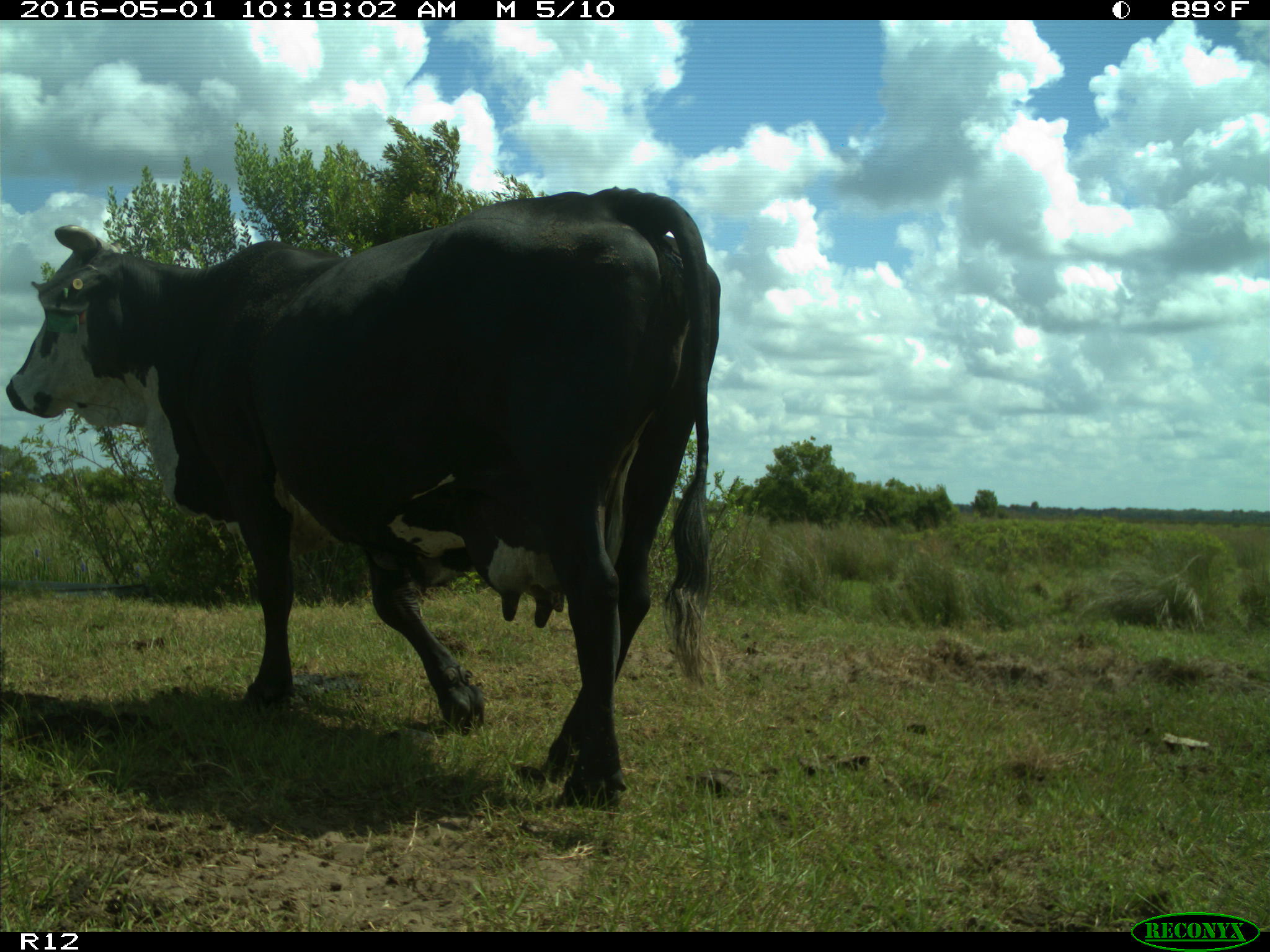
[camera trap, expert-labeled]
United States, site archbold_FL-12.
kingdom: Animalia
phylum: Chordata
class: Mammalia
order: Artiodactyla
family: Bovidae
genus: Bos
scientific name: Bos taurus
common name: domestic cow